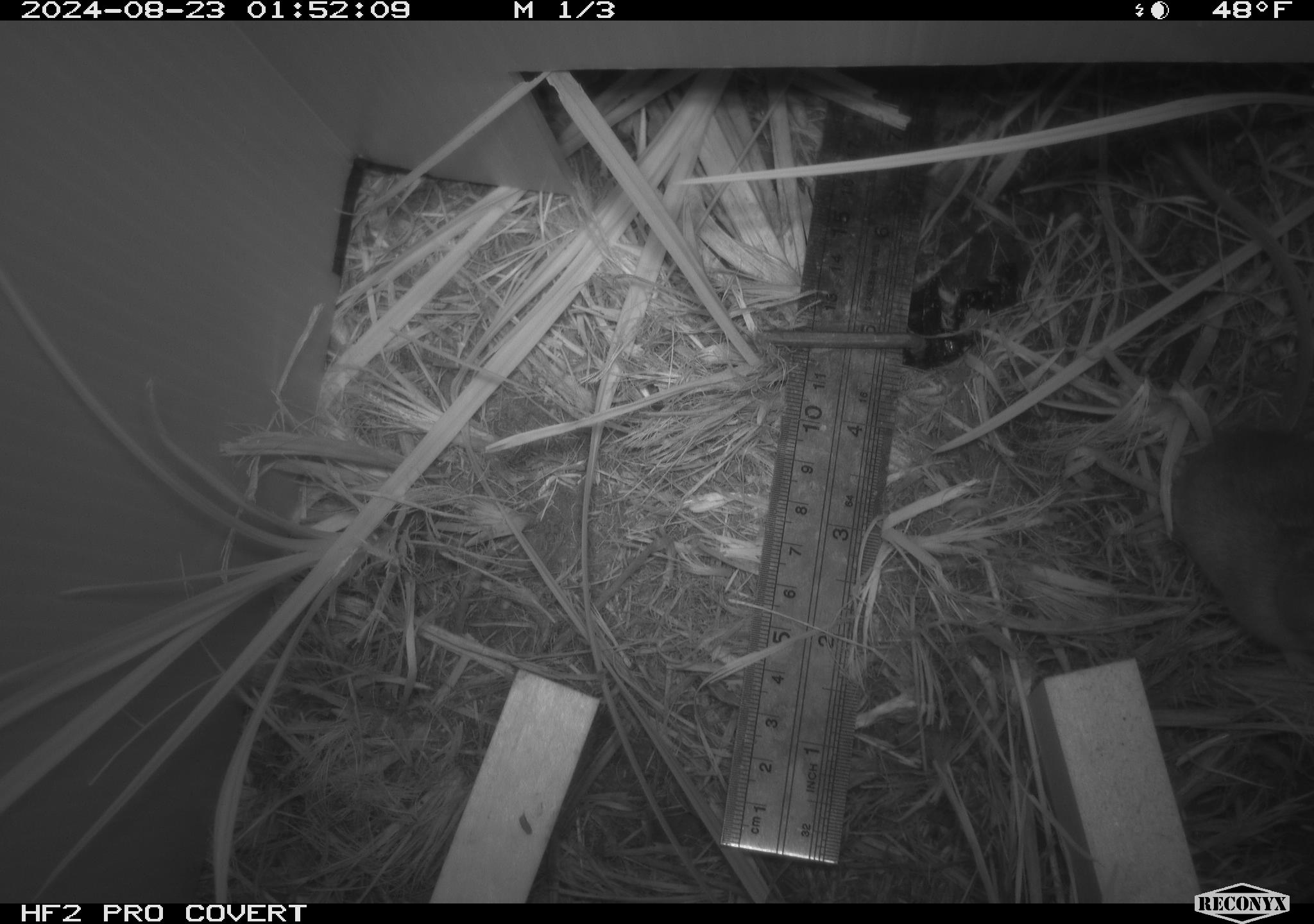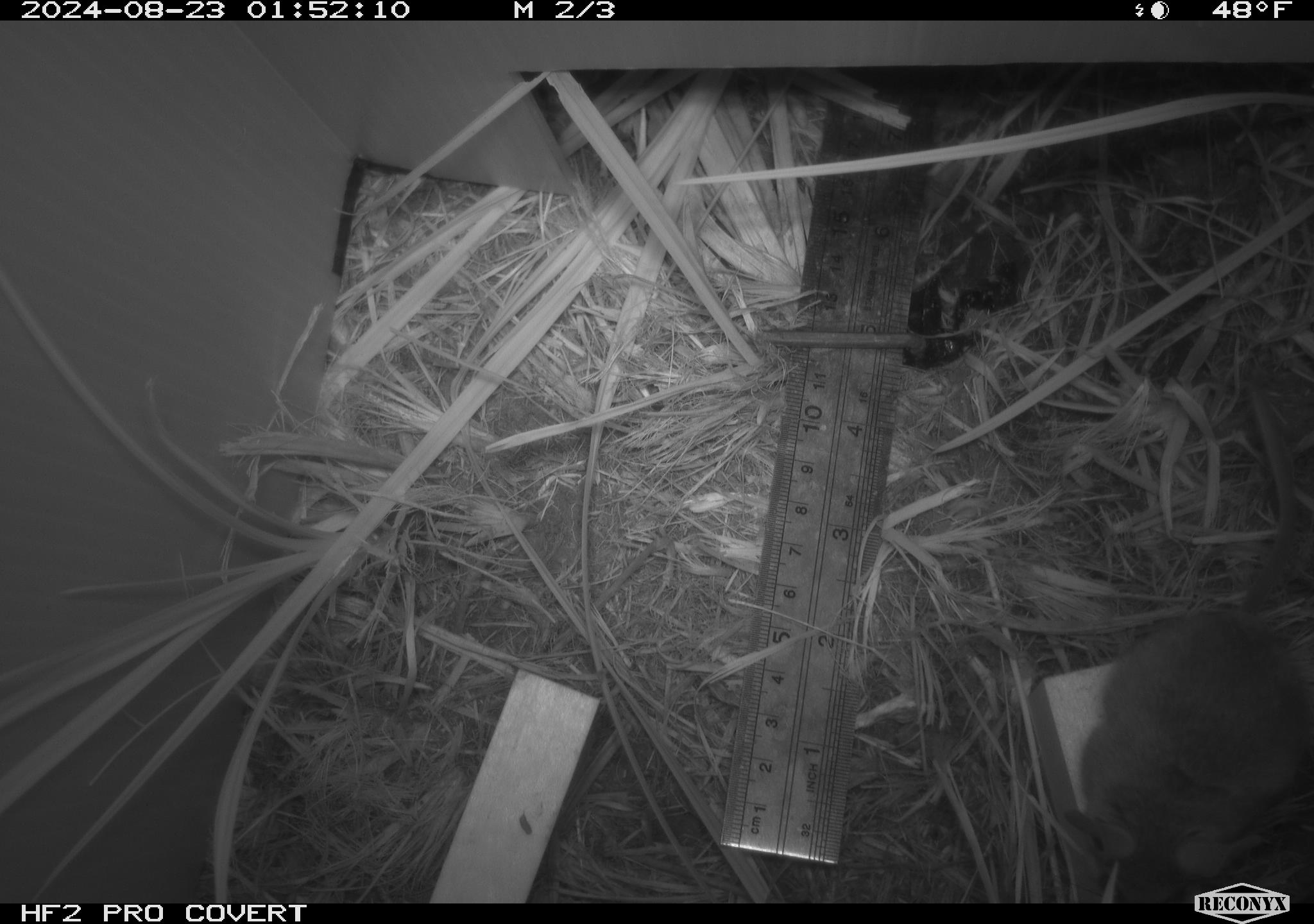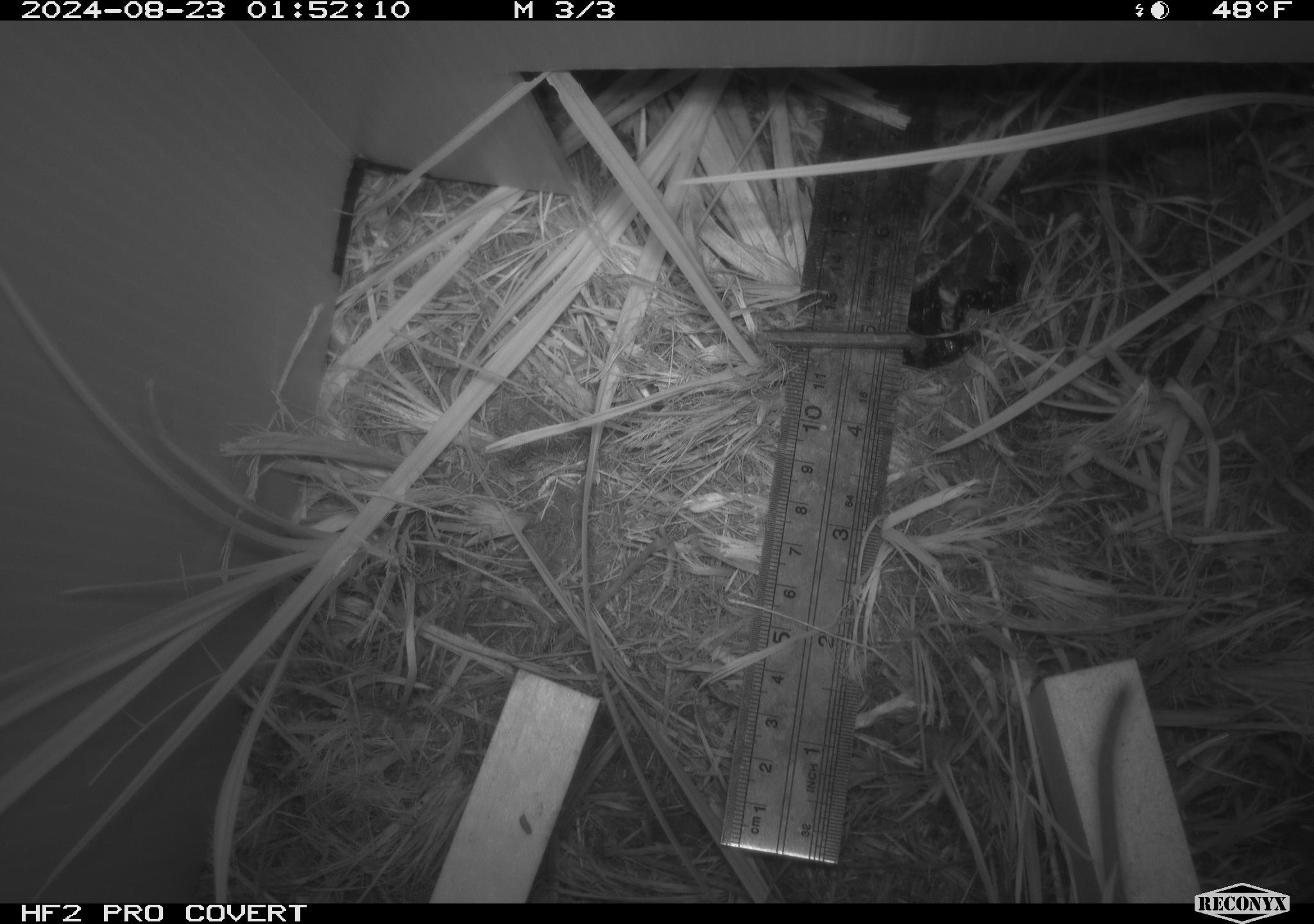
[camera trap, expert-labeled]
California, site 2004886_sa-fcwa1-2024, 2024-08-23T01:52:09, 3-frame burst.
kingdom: Animalia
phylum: Chordata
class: Mammalia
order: Rodentia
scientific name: Rodentia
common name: mouse species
Mouse species (Rodentia).